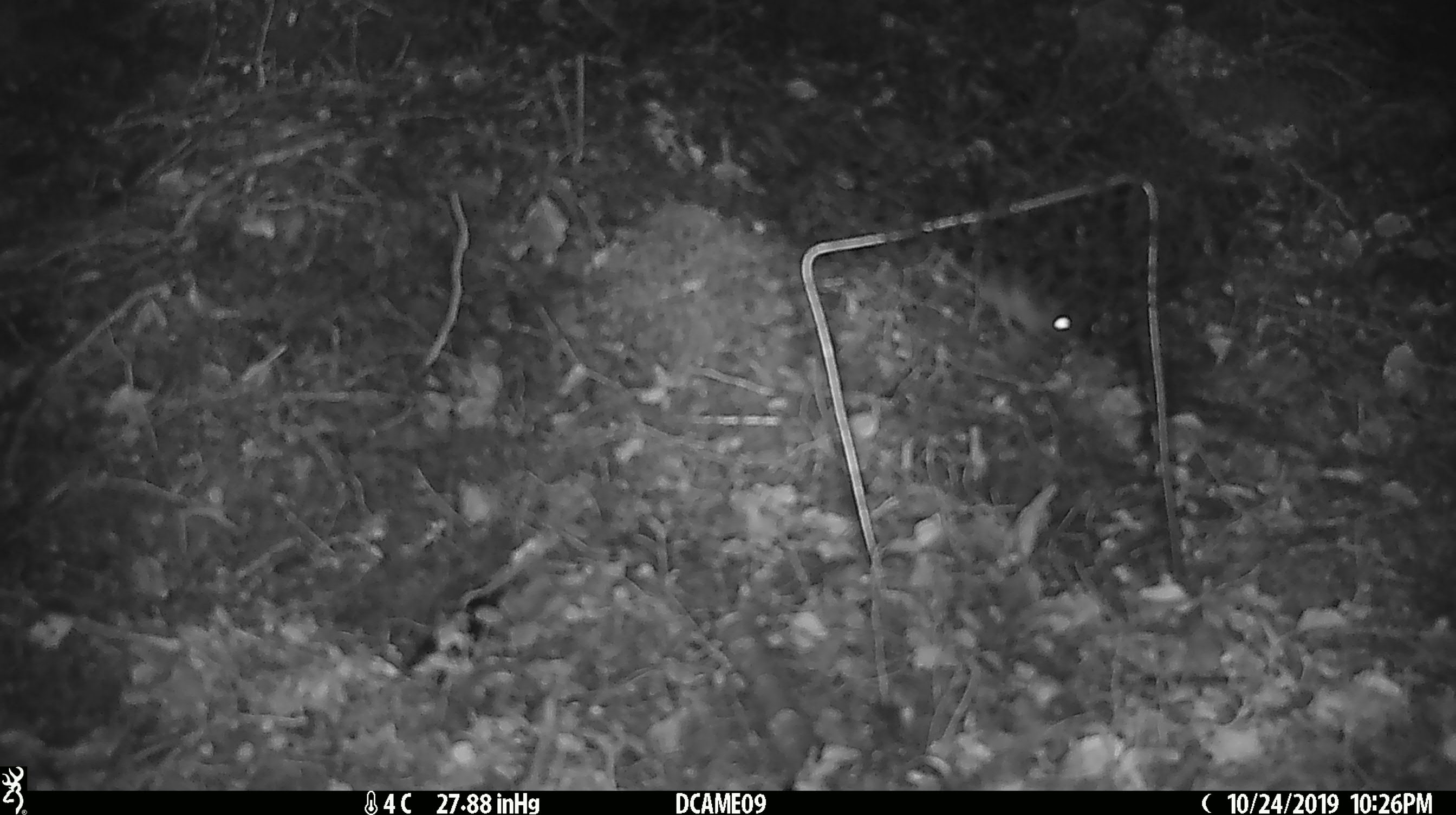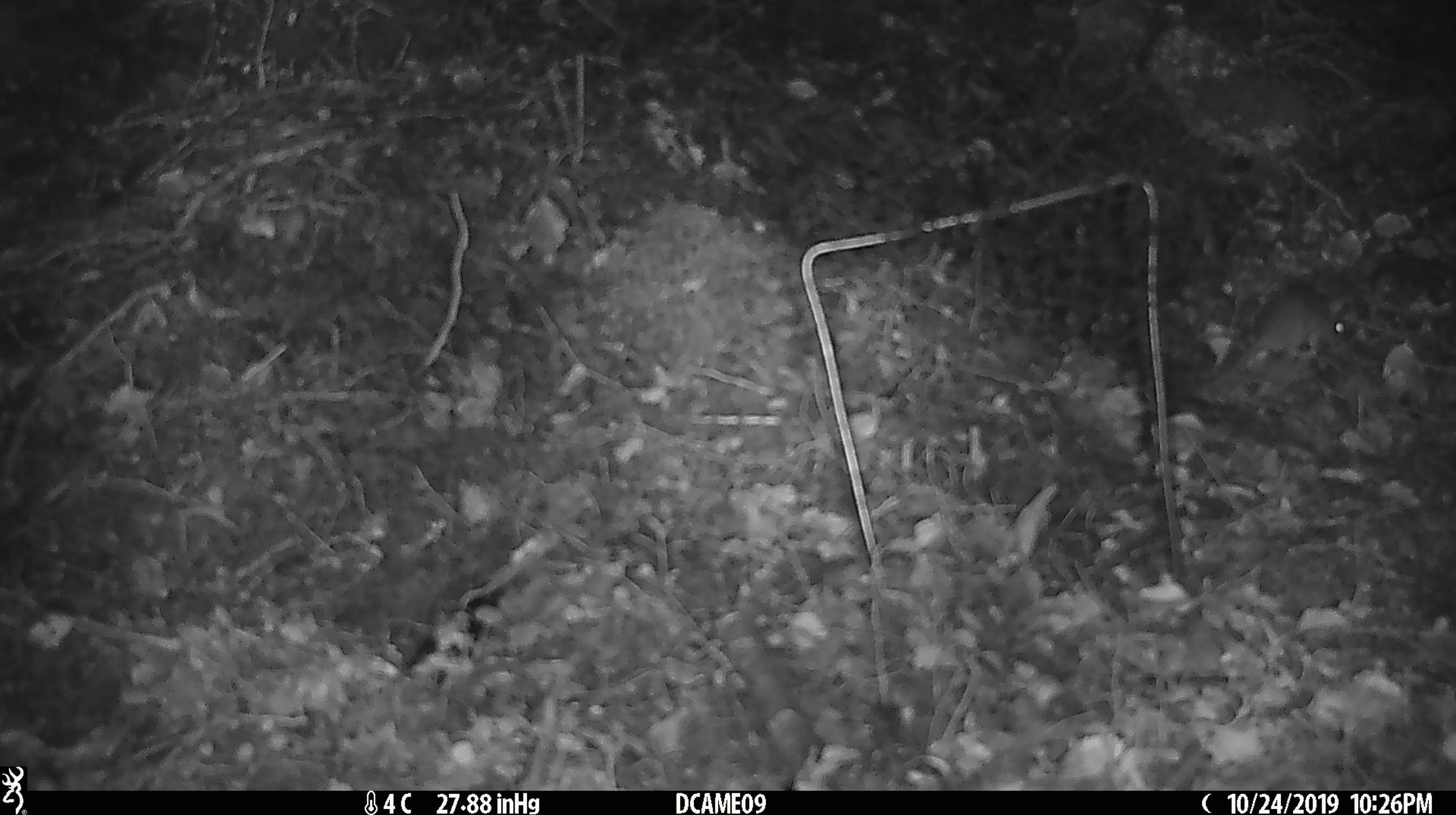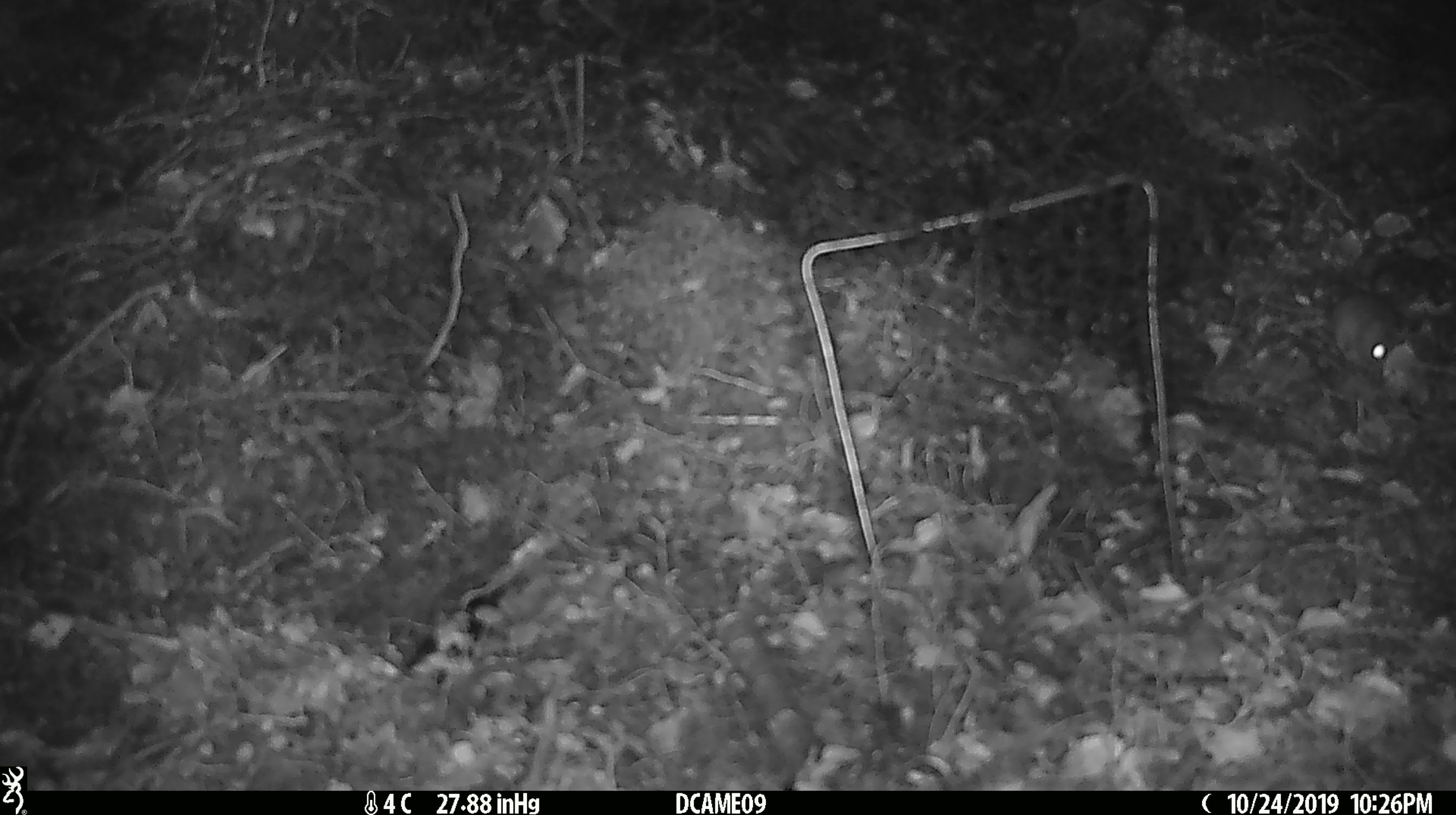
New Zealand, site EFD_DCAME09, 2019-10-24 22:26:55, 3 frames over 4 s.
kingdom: Animalia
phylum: Chordata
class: Mammalia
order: Rodentia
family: Muridae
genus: Mus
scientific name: Mus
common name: mouse